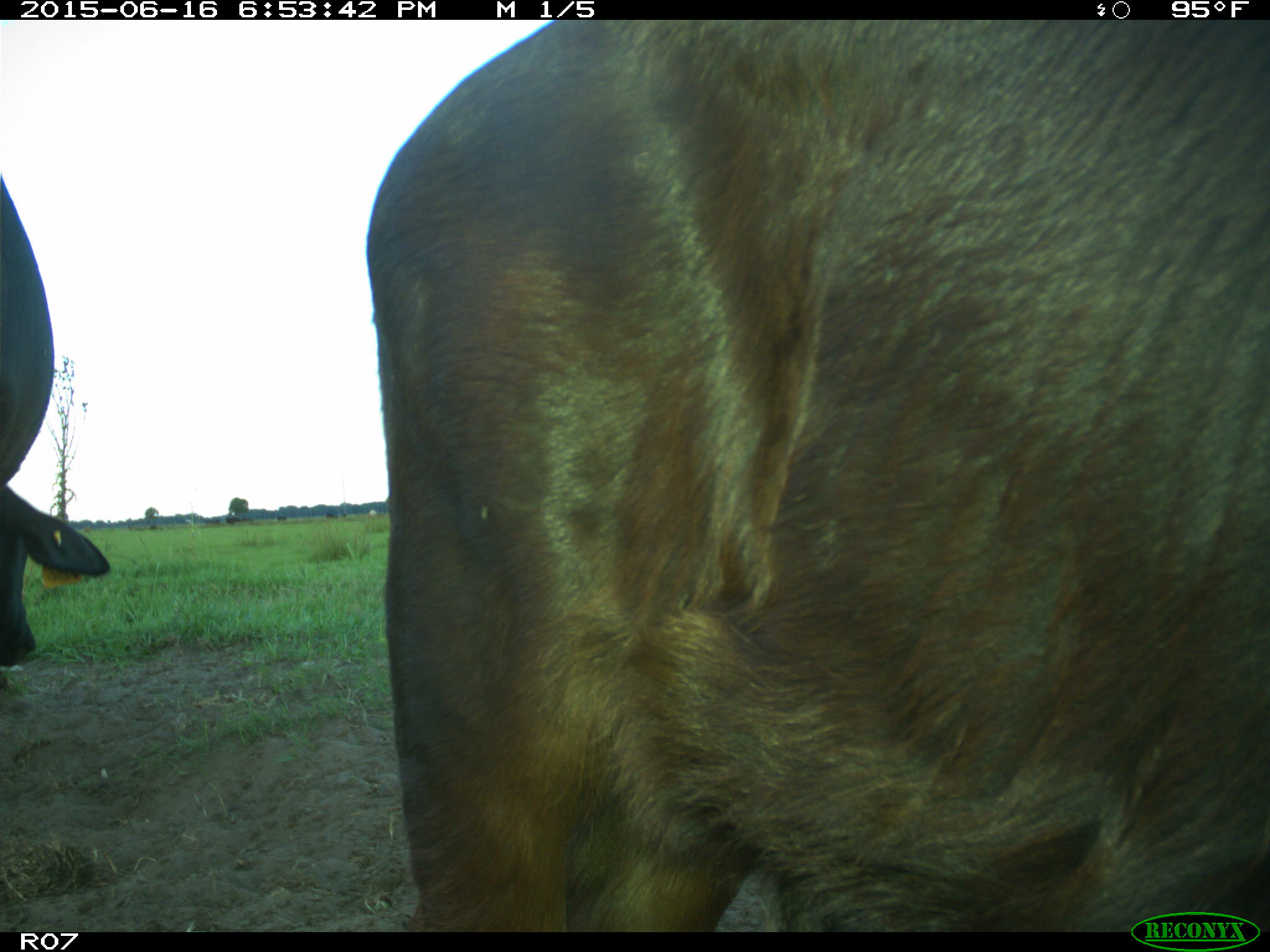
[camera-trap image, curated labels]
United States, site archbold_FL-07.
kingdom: Animalia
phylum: Chordata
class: Mammalia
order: Artiodactyla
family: Bovidae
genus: Bos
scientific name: Bos taurus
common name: domestic cow